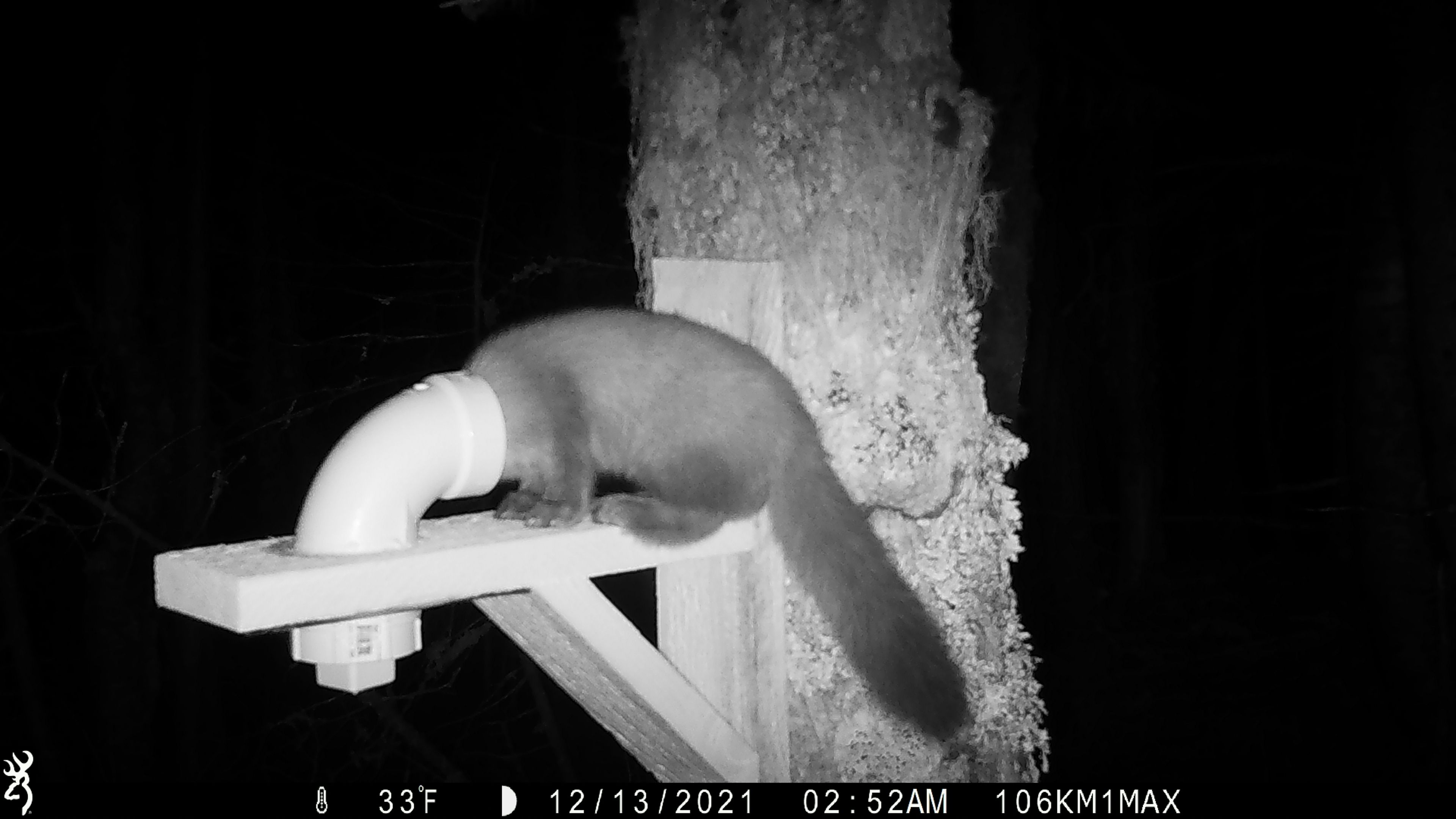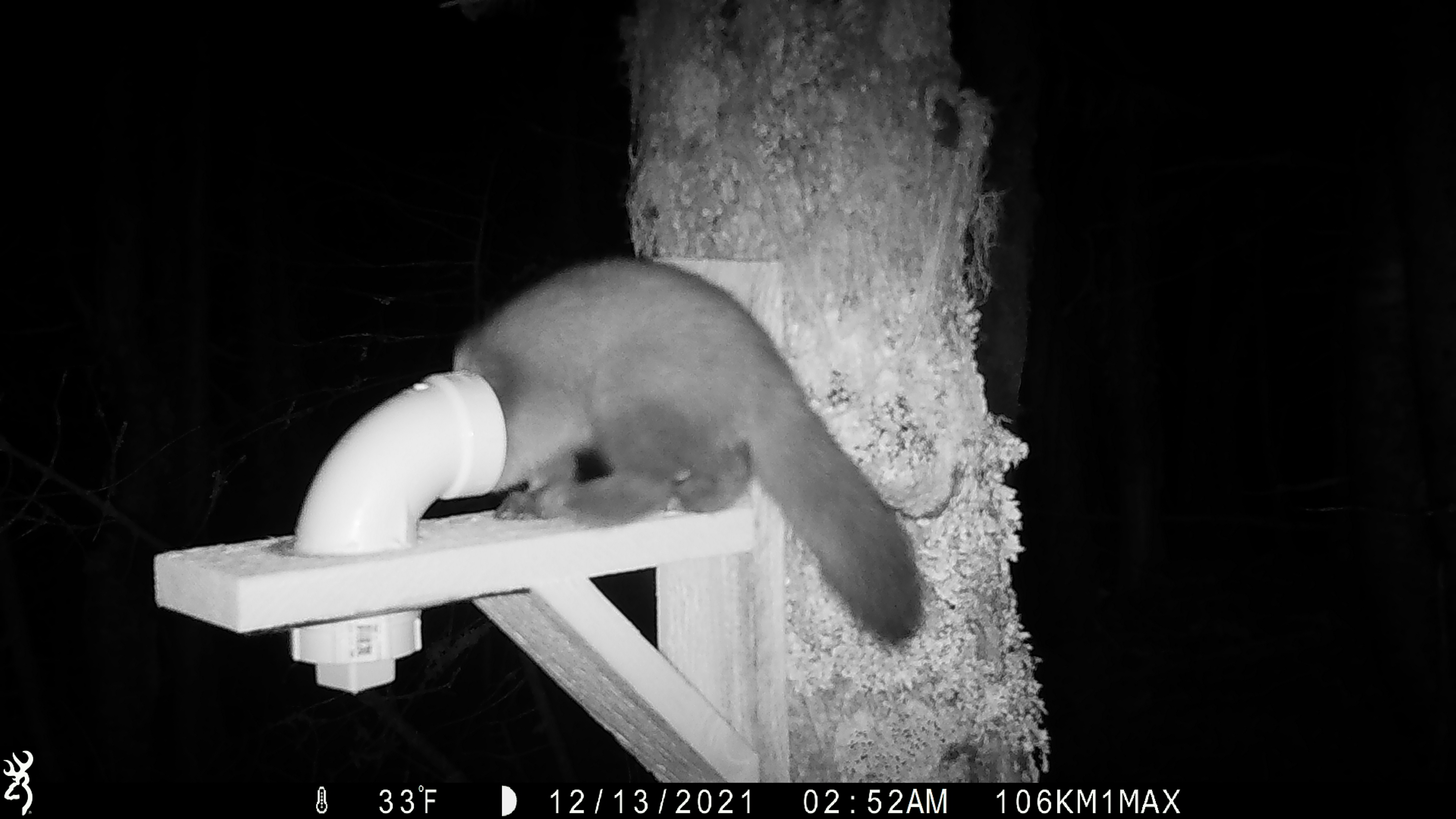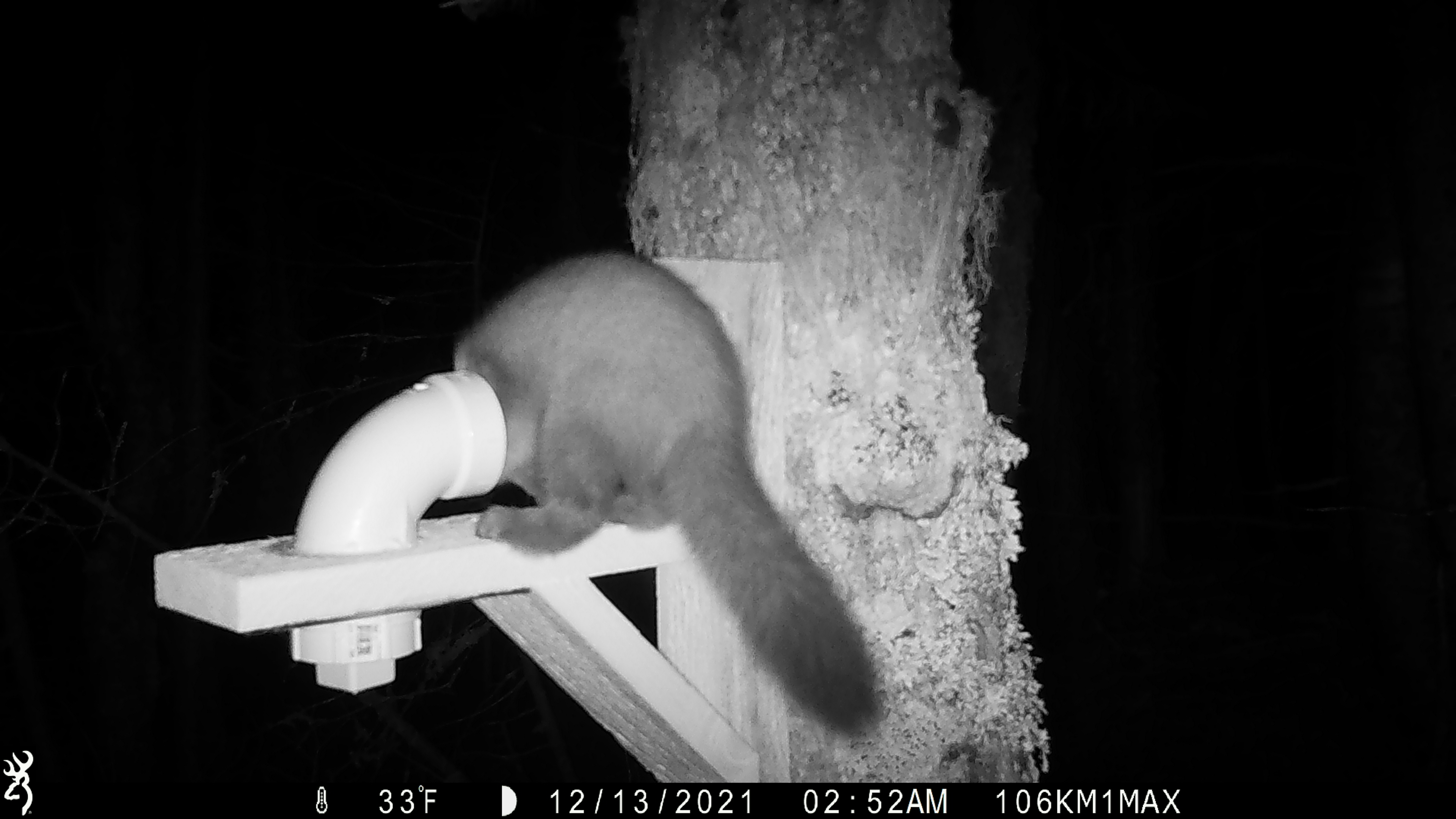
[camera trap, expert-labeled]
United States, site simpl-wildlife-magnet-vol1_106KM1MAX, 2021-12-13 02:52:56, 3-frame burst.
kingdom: Animalia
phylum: Chordata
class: Mammalia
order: Carnivora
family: Mustelidae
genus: Martes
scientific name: Martes americana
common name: american marten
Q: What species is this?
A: American marten (Martes americana).